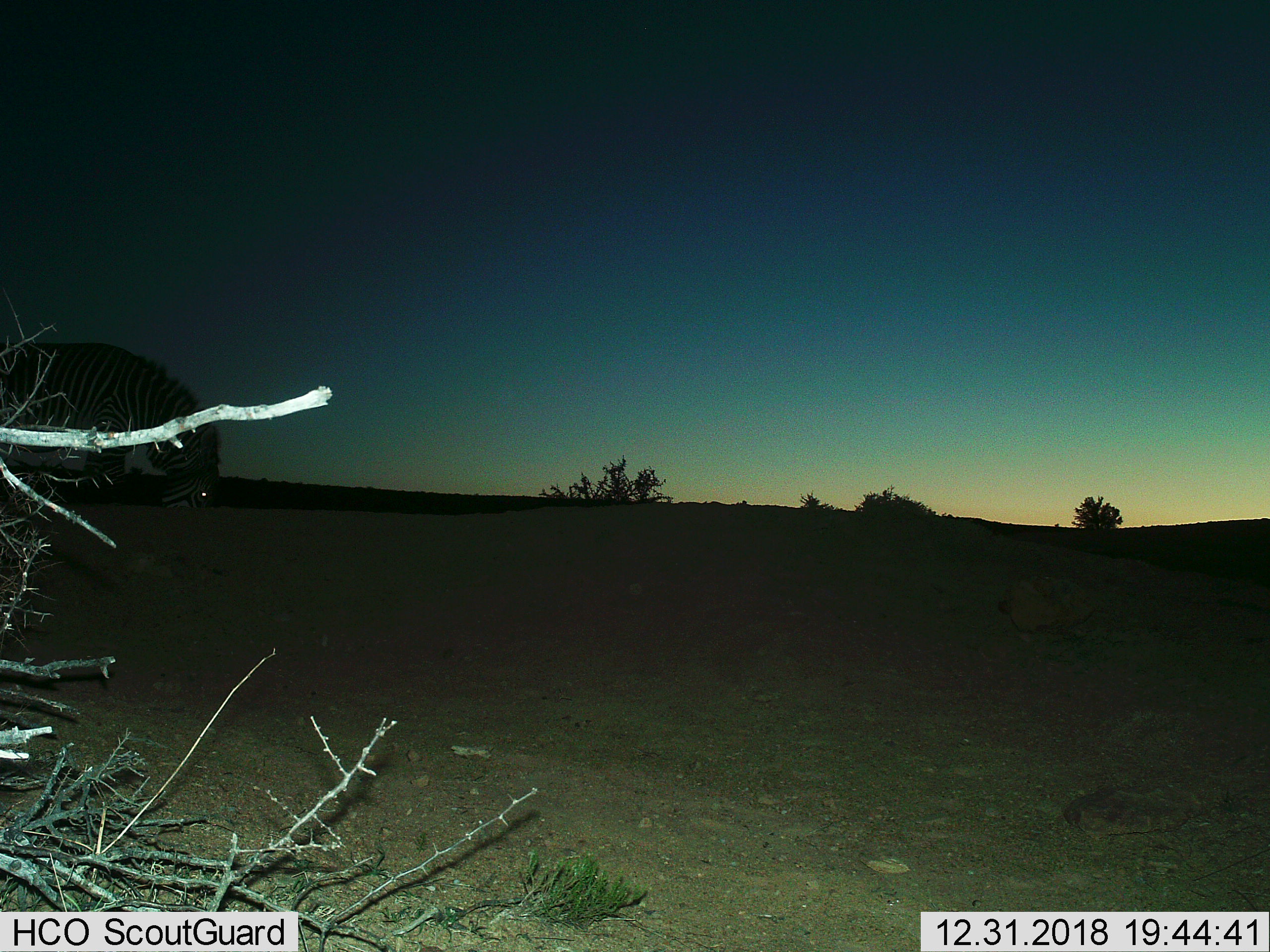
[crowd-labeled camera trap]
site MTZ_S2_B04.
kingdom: Animalia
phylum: Chordata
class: Mammalia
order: Perissodactyla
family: Equidae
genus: Equus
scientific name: Equus zebra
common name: mountain zebra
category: zebramountain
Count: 1.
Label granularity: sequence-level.